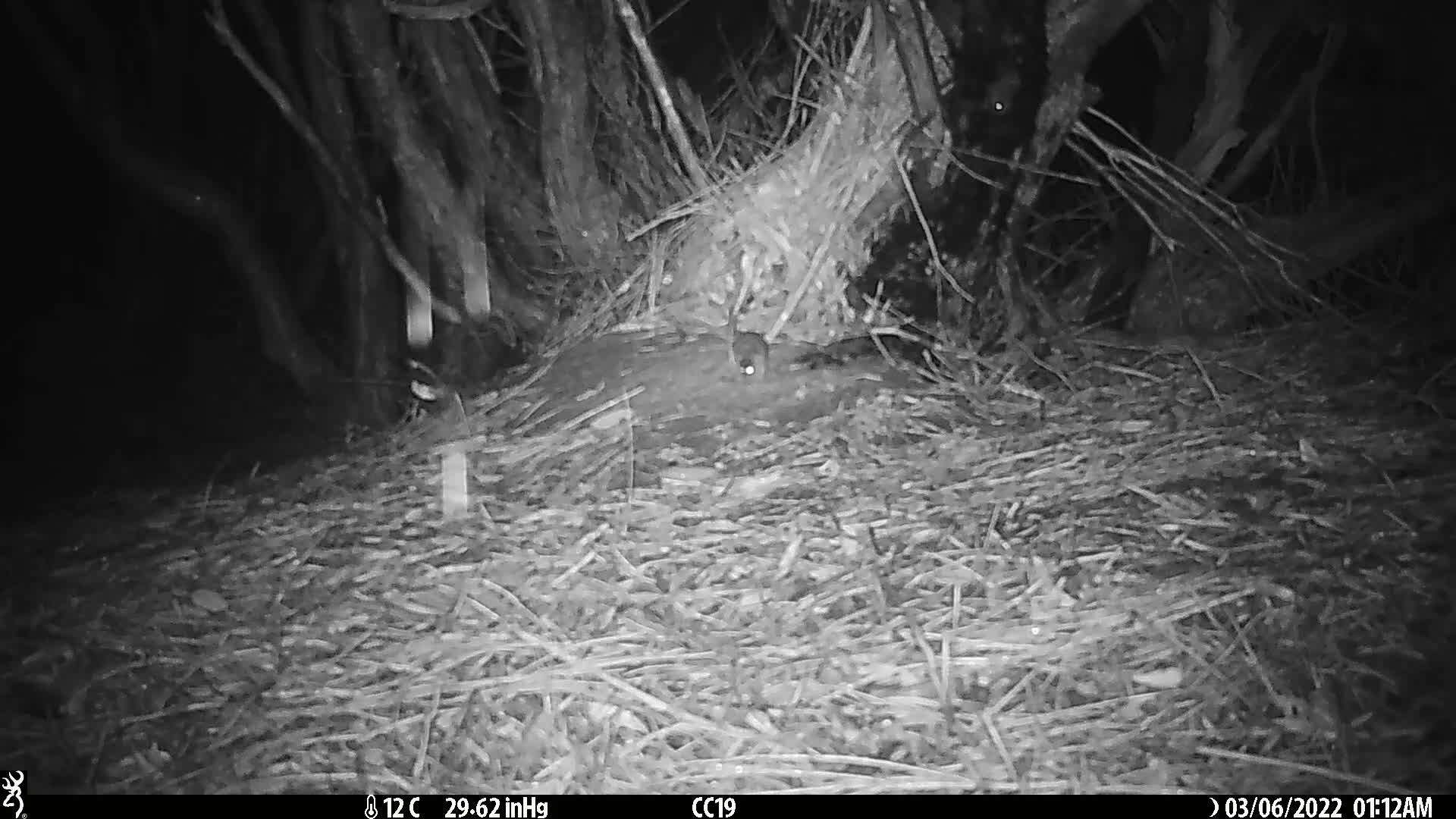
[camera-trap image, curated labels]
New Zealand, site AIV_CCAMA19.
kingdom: Animalia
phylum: Chordata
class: Mammalia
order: Rodentia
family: Muridae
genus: Mus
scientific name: Mus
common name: mouse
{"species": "mouse (Mus)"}